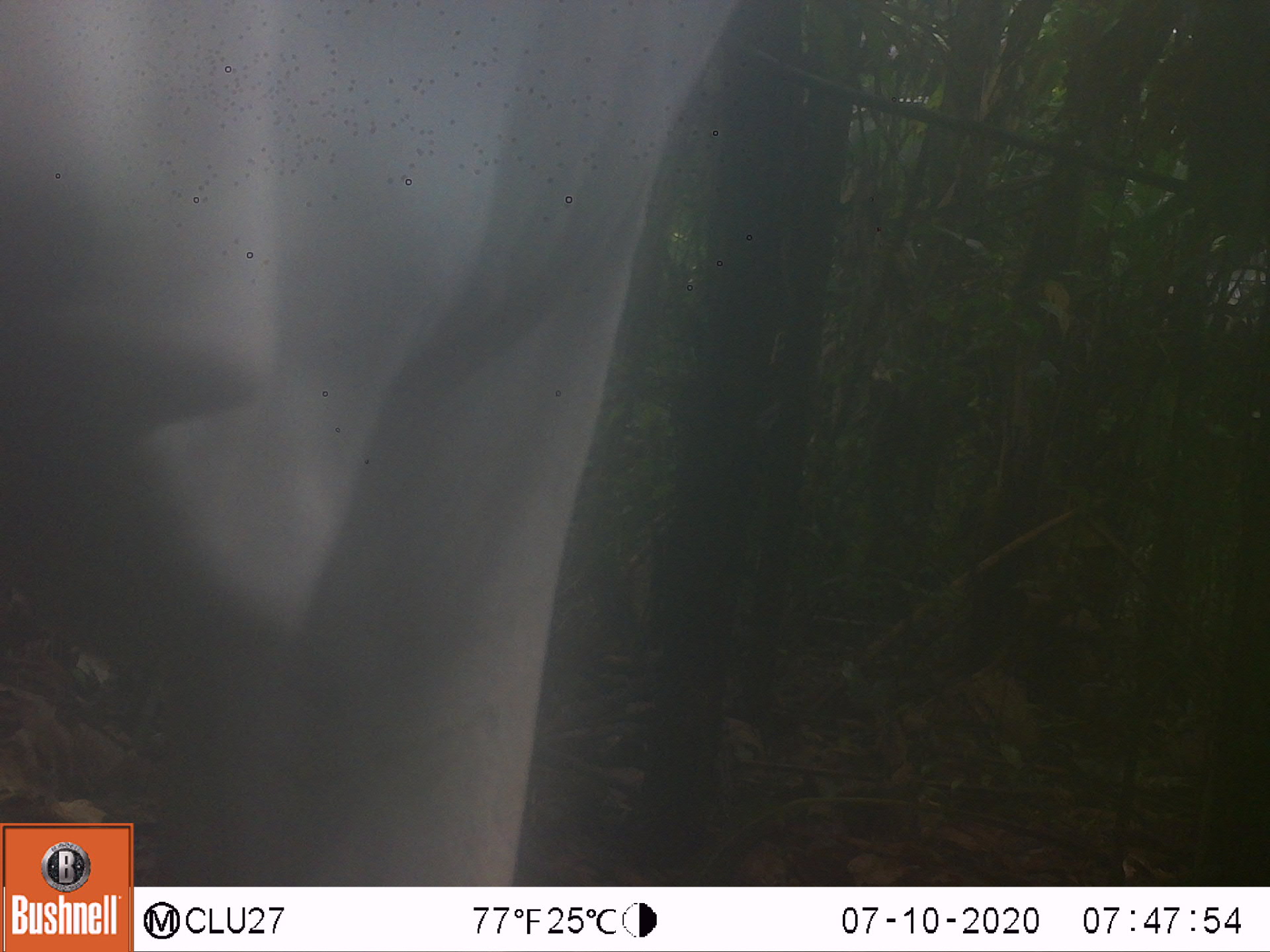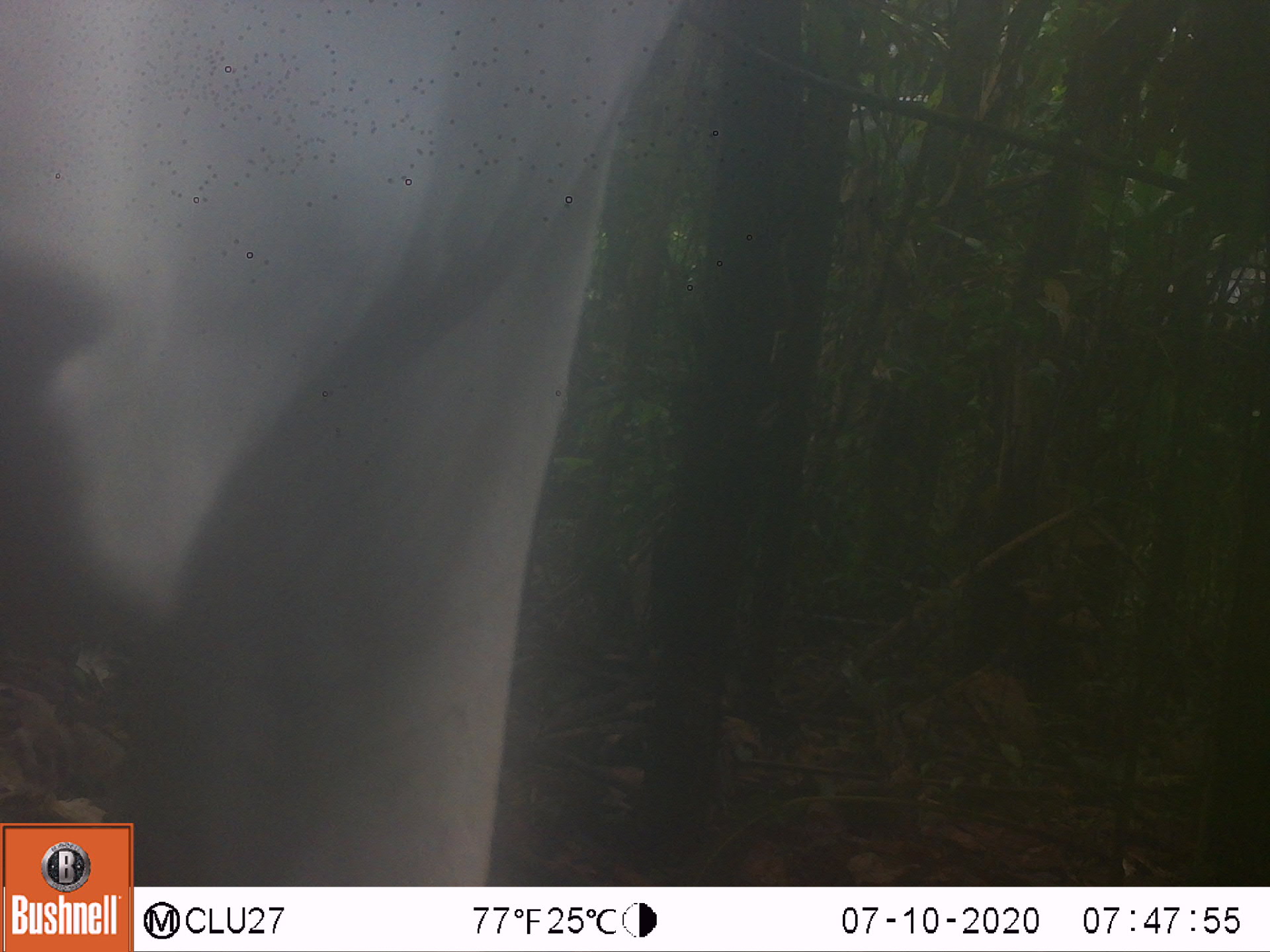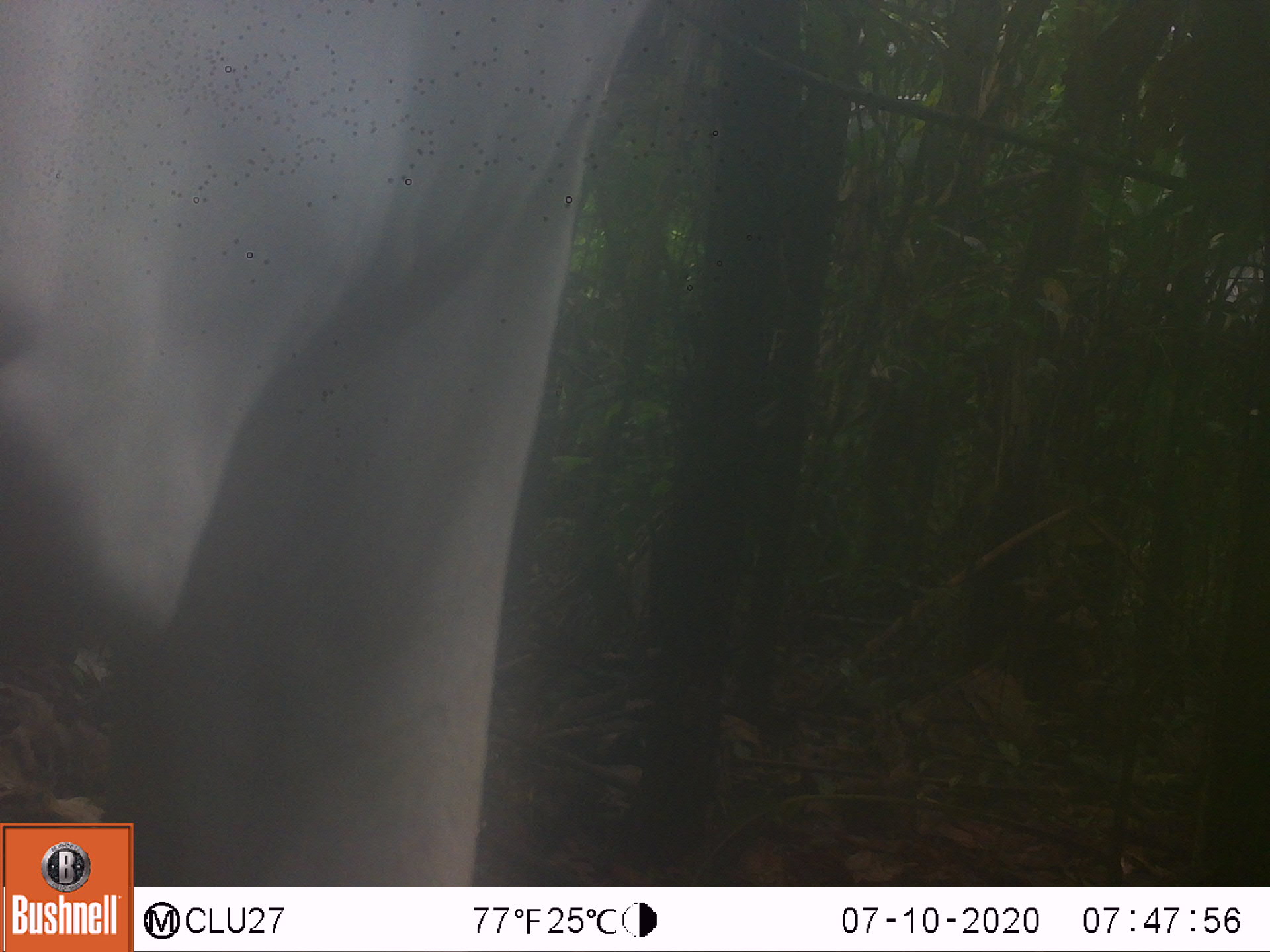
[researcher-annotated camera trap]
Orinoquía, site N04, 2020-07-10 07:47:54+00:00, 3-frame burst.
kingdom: Animalia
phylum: Chordata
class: Mammalia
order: Artiodactyla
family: Bovidae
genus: Bos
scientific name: Bos taurus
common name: cow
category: cattle